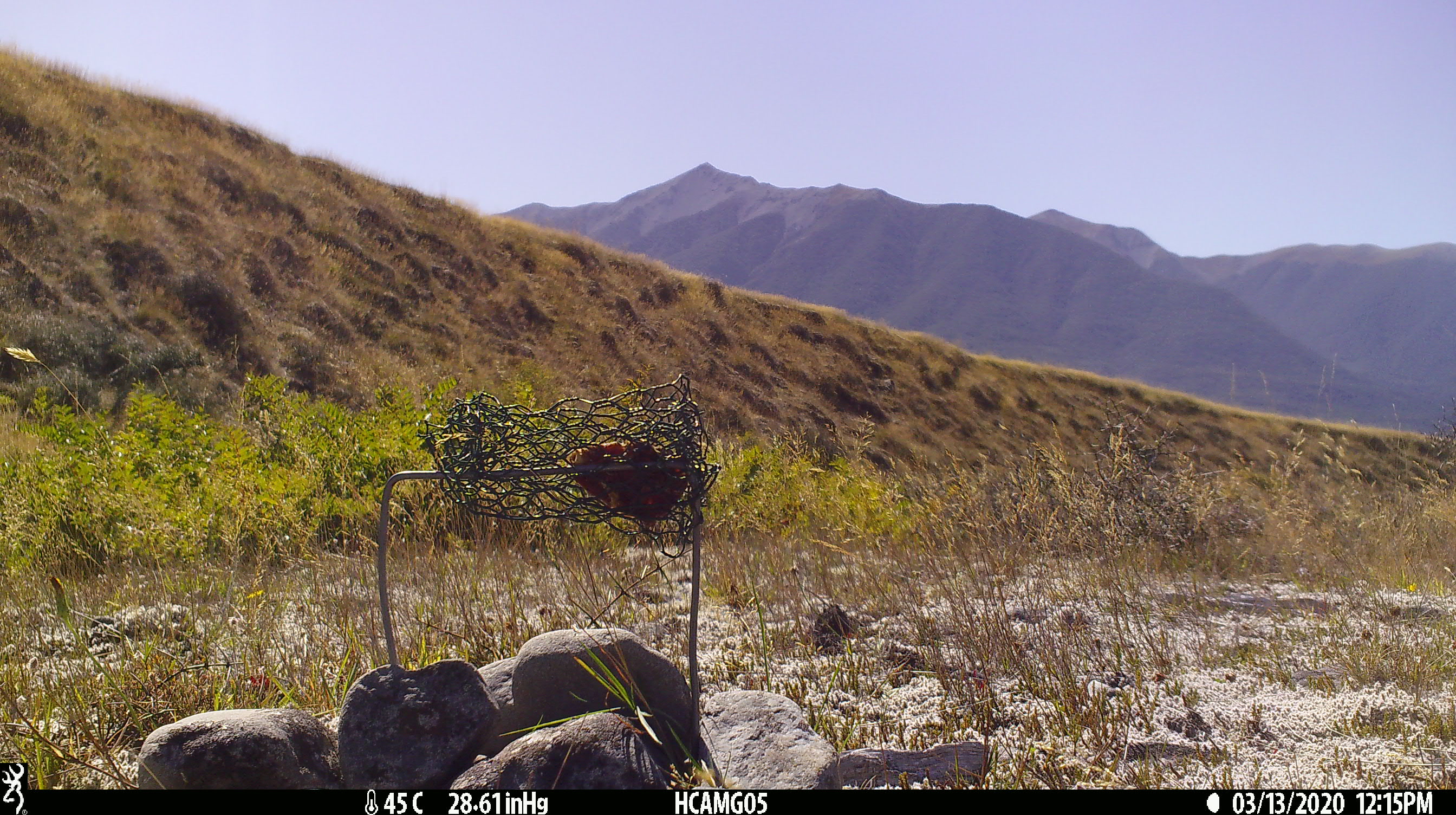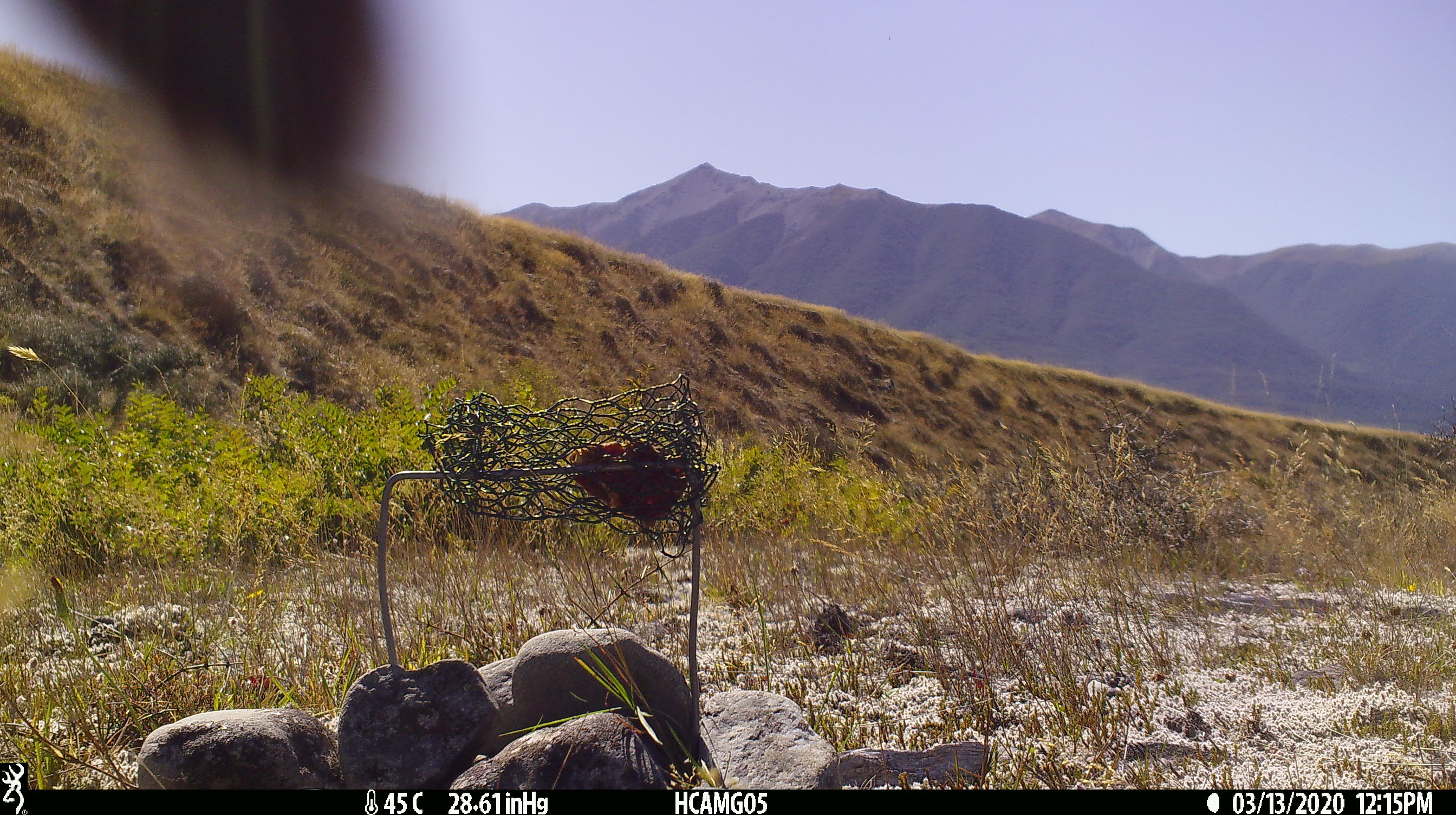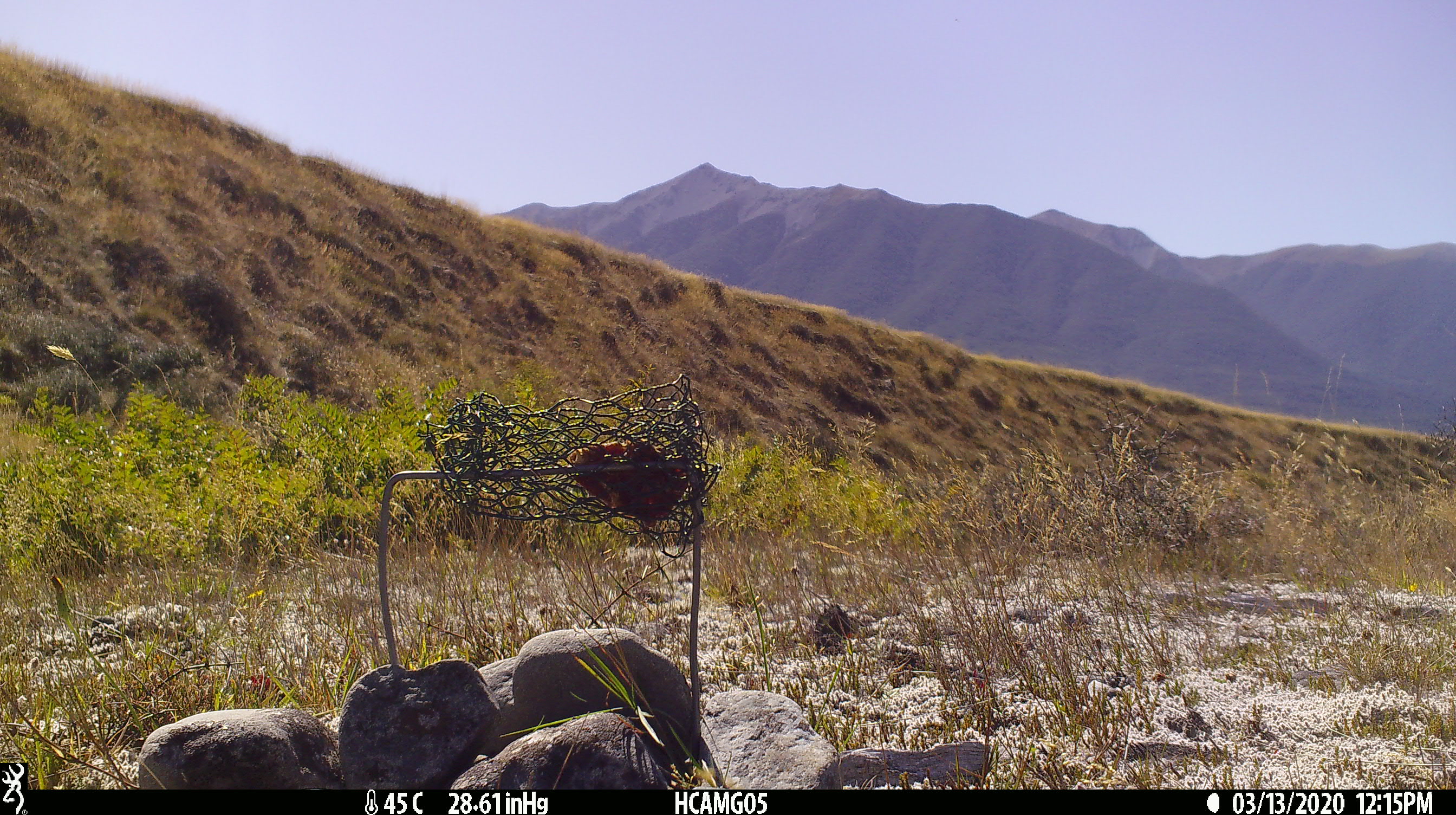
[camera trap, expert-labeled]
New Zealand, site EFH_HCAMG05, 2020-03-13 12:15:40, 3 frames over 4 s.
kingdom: Animalia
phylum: Chordata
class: Mammalia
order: Rodentia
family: Muridae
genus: Rattus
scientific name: Rattus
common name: rat